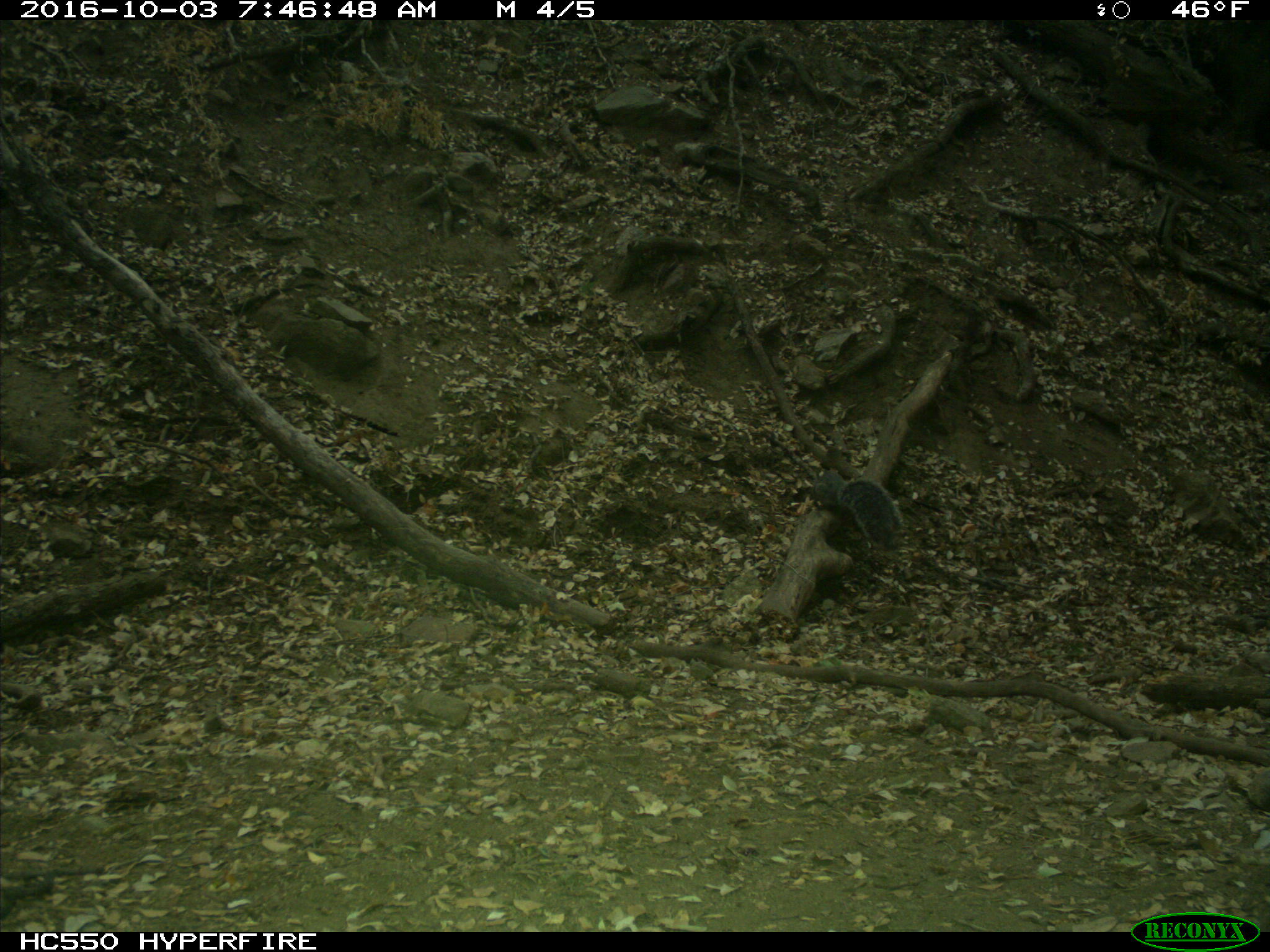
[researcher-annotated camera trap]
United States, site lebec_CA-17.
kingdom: Animalia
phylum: Chordata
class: Mammalia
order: Rodentia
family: Sciuridae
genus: Sciurus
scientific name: Sciurus carolinensis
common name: eastern gray squirrel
Sciurus carolinensis (eastern gray squirrel).